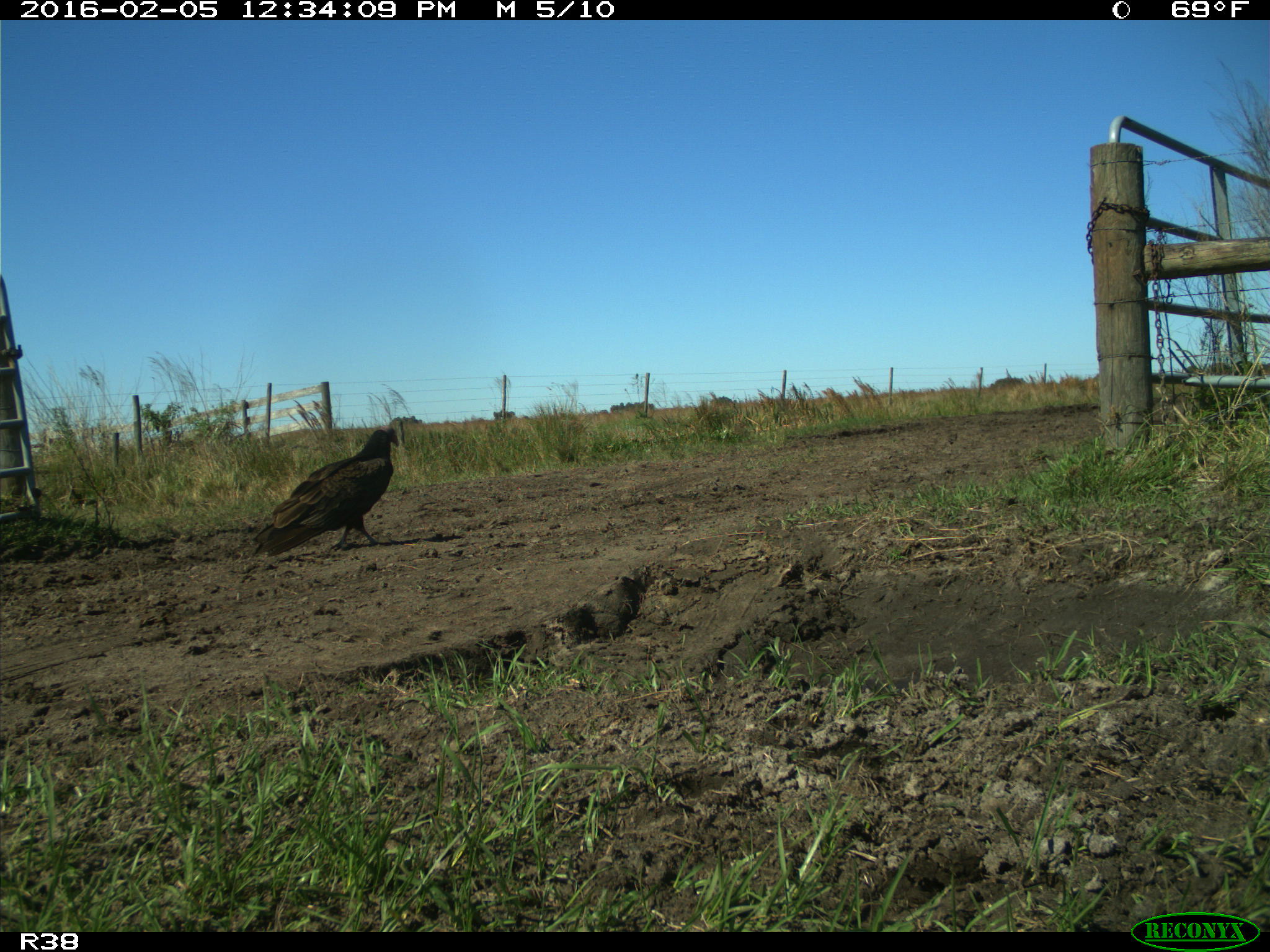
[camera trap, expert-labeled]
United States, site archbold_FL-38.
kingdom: Animalia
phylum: Chordata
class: Aves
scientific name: Aves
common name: birds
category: unidentified bird